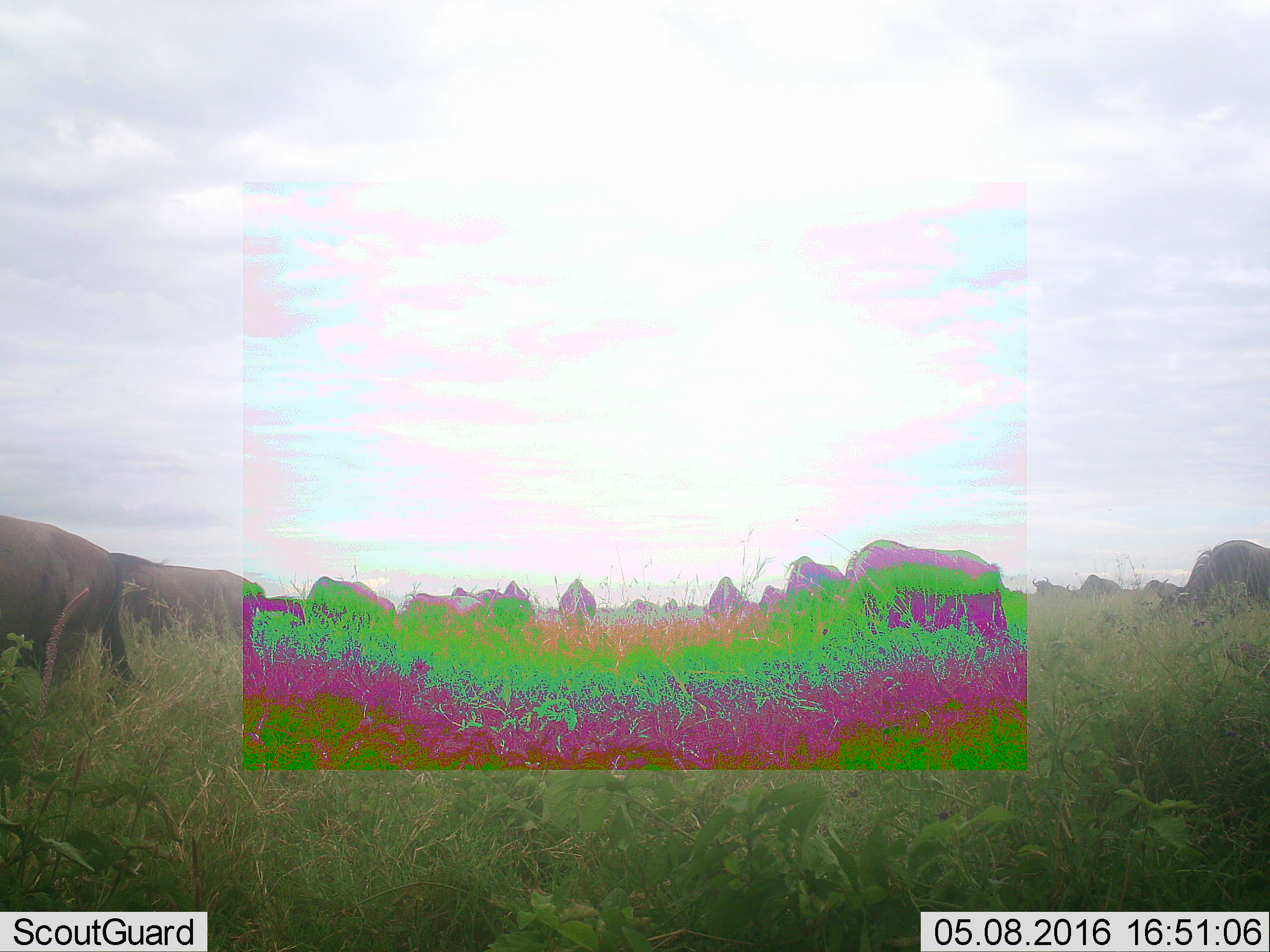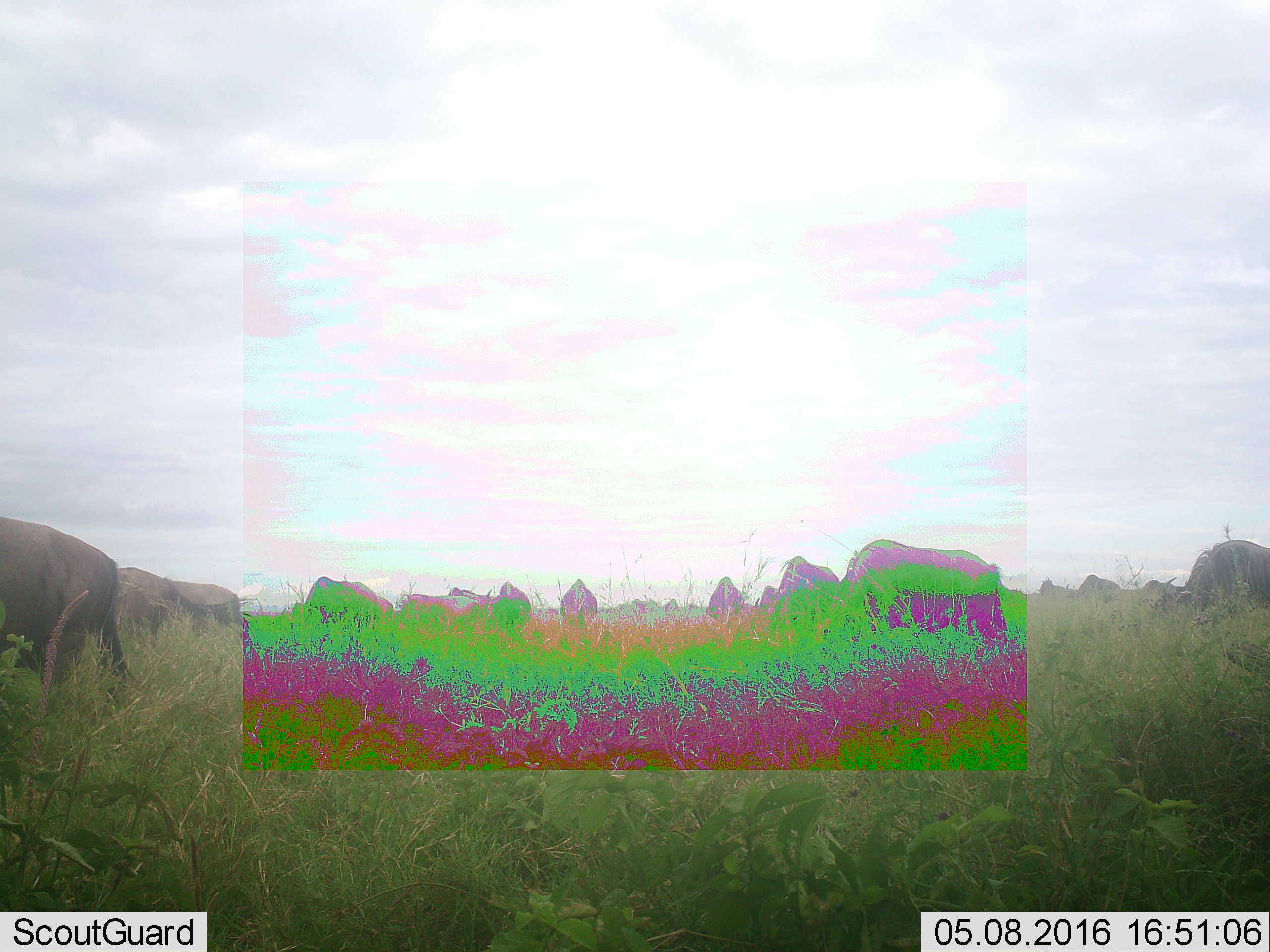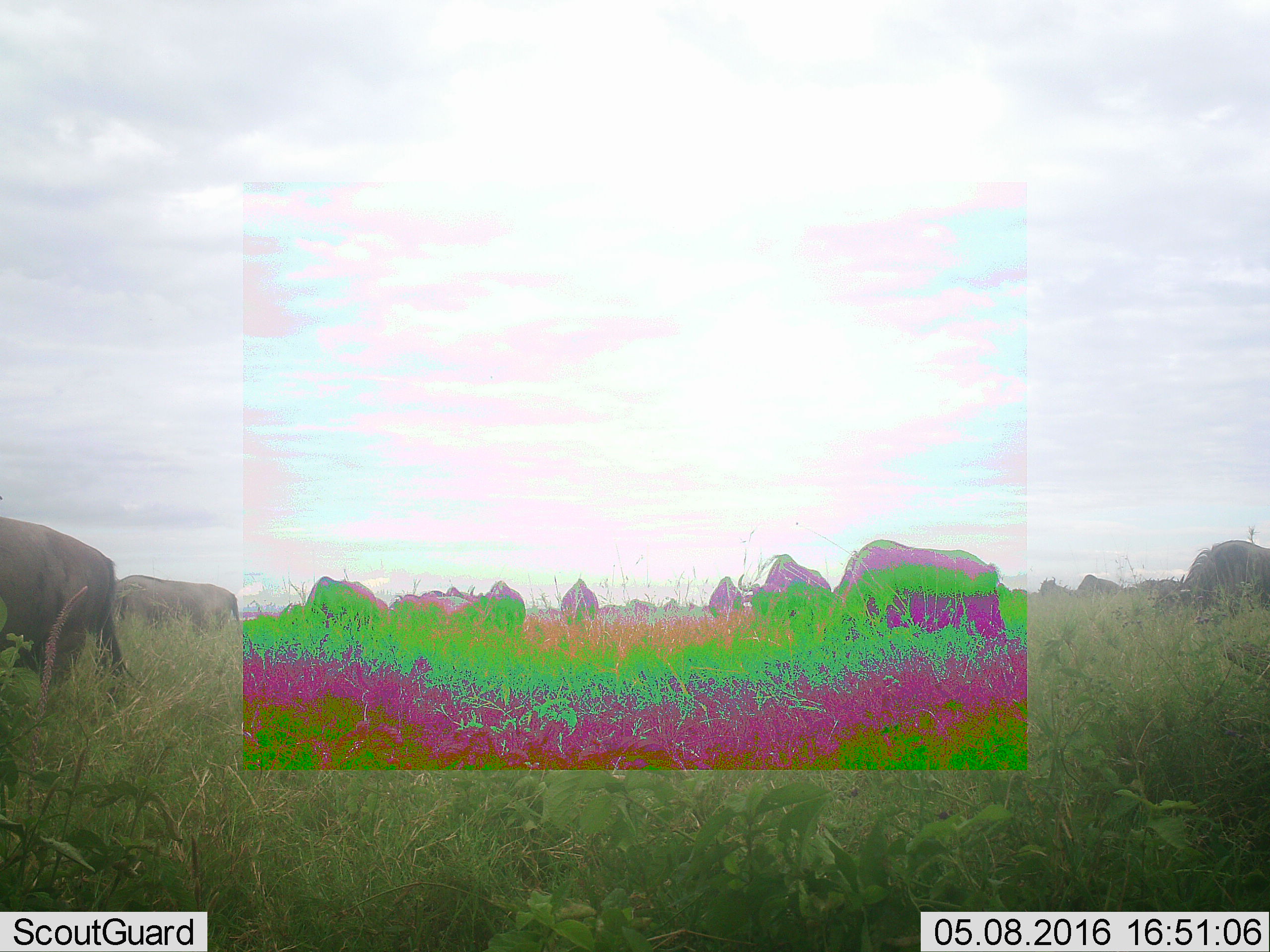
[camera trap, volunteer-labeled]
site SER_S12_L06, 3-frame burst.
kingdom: Animalia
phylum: Chordata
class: Mammalia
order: Artiodactyla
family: Bovidae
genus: Connochaetes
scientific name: Connochaetes taurinus taurinus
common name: blue wildebeest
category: wildebeestblue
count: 11-50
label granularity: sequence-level